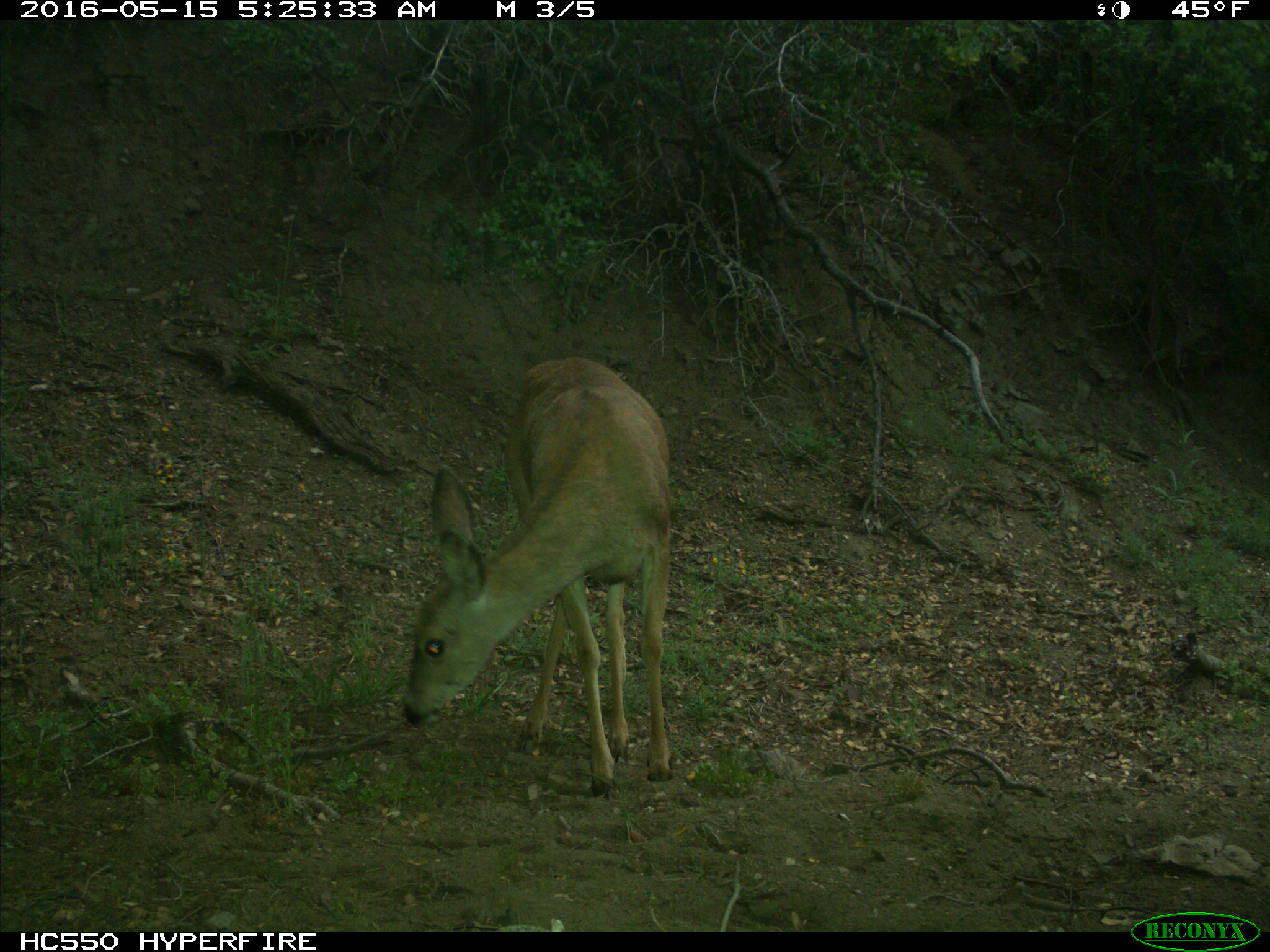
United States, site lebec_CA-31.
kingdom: Animalia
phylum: Chordata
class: Mammalia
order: Artiodactyla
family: Cervidae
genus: Odocoileus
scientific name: Odocoileus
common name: deer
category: unidentified deer